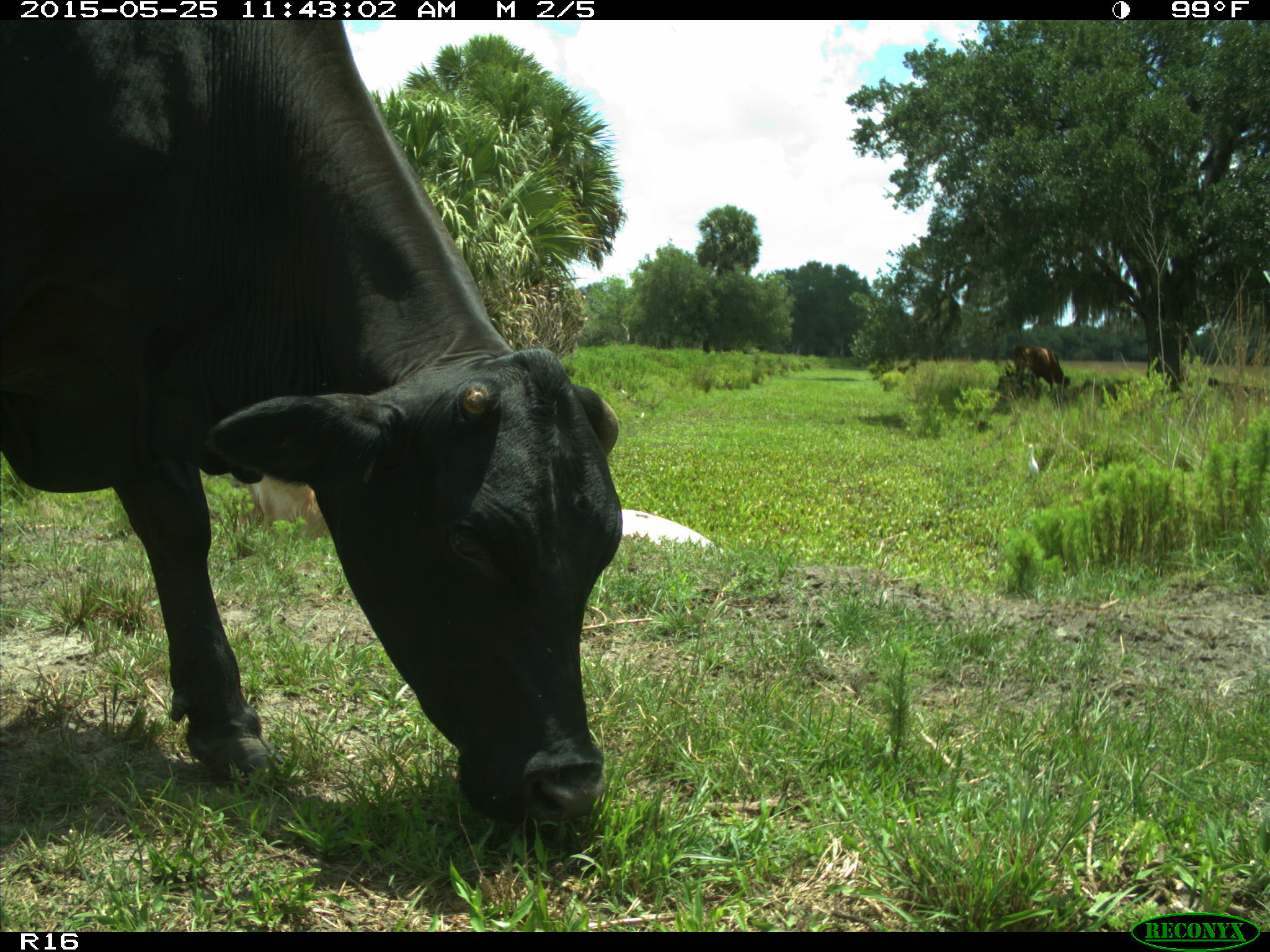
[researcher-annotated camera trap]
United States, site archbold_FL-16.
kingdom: Animalia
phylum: Chordata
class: Mammalia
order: Artiodactyla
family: Bovidae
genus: Bos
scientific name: Bos taurus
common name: domestic cow